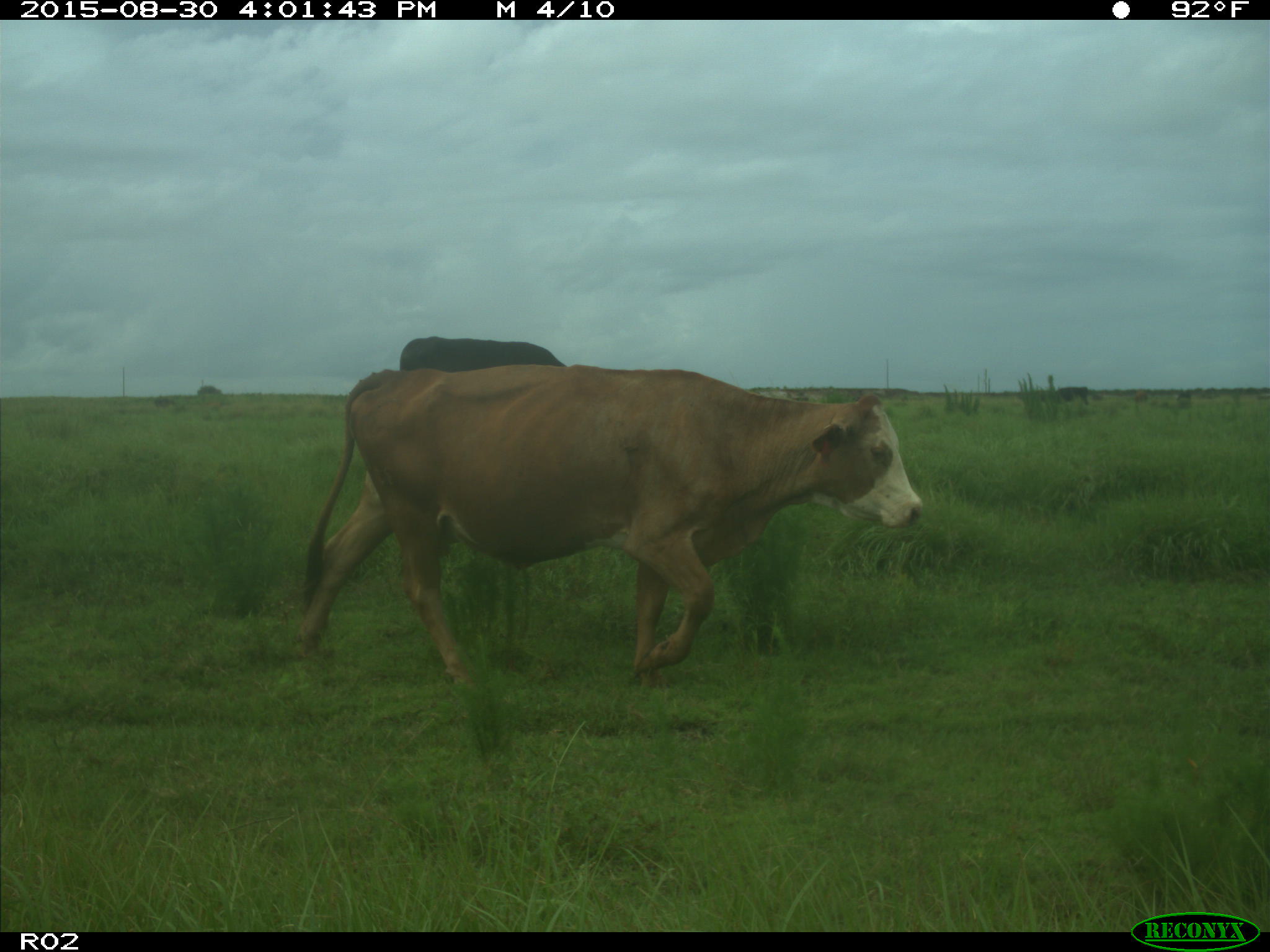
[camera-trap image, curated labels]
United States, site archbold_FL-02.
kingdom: Animalia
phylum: Chordata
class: Mammalia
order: Artiodactyla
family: Bovidae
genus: Bos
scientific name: Bos taurus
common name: domestic cow